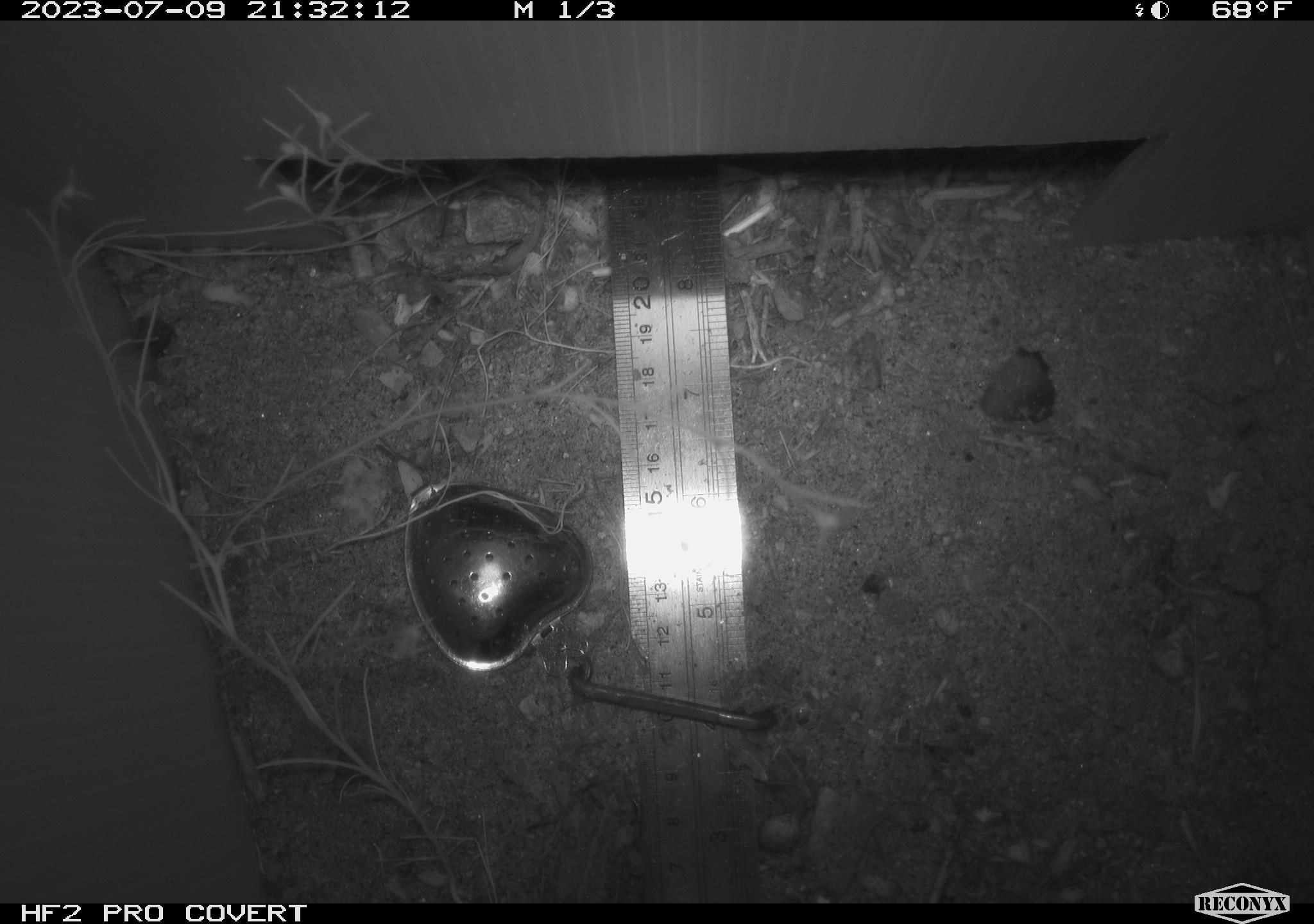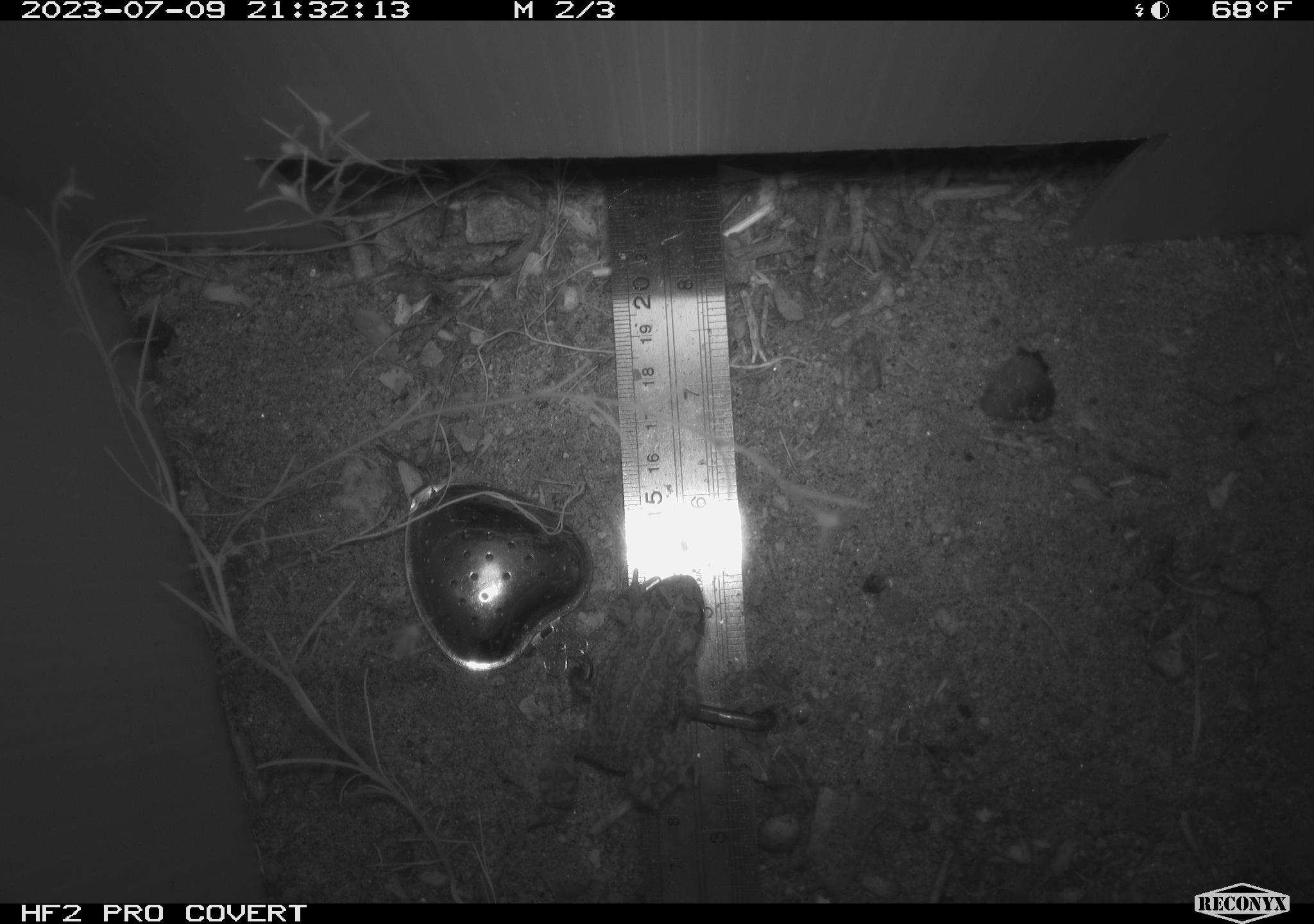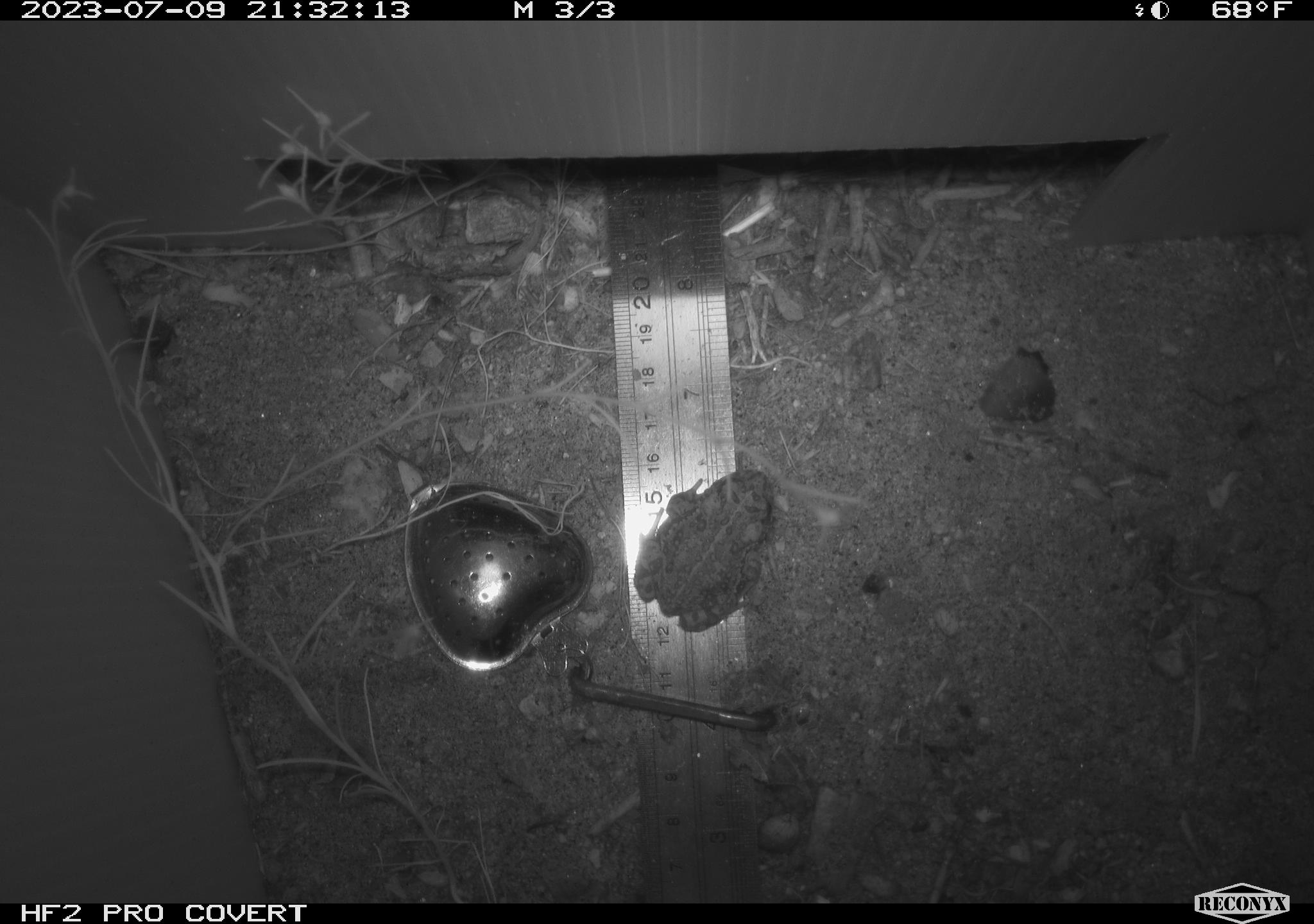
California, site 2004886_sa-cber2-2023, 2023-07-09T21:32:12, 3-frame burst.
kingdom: Animalia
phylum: Chordata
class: Amphibia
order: Anura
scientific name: Anura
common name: frogs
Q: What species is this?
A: Frogs (Anura).